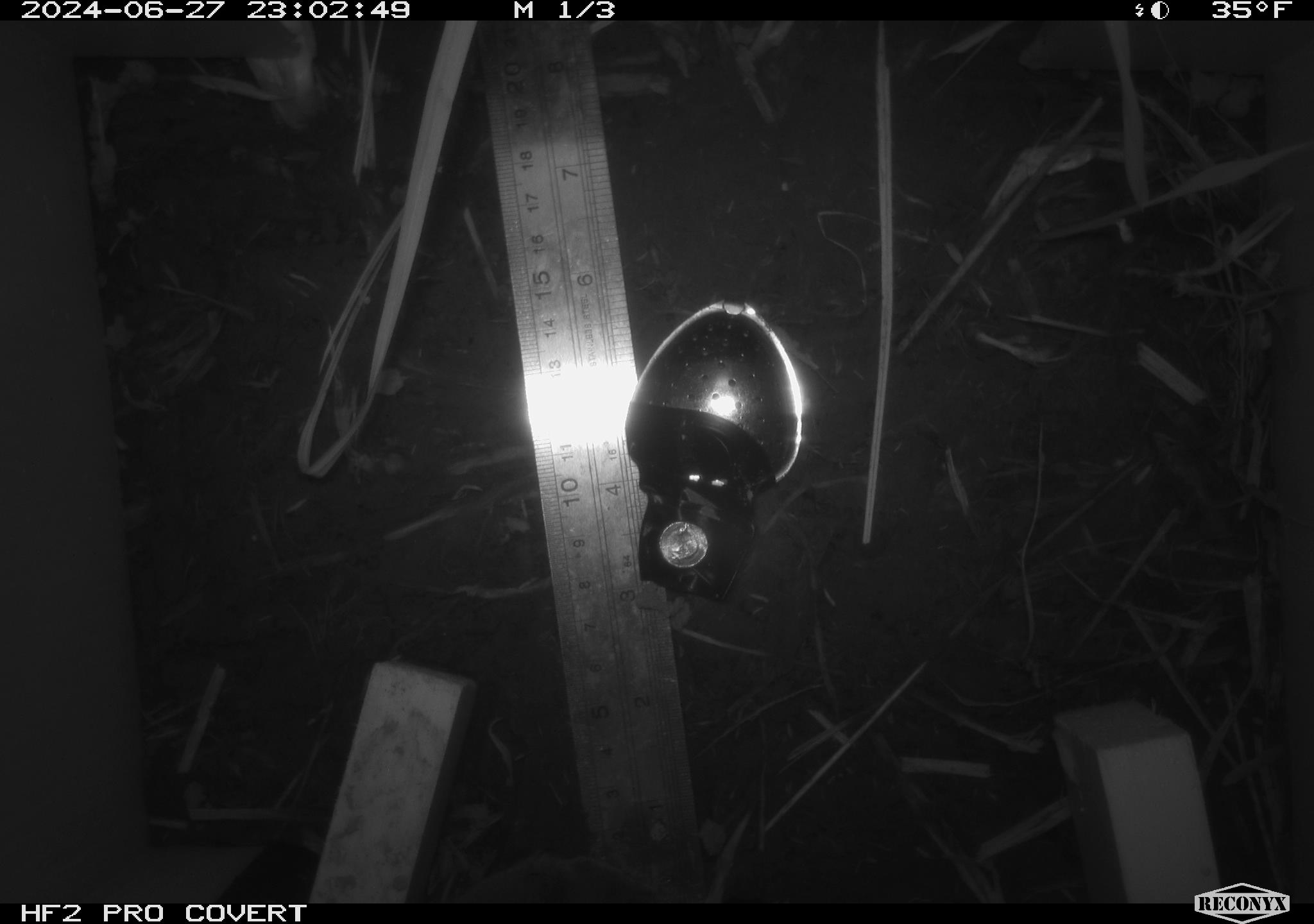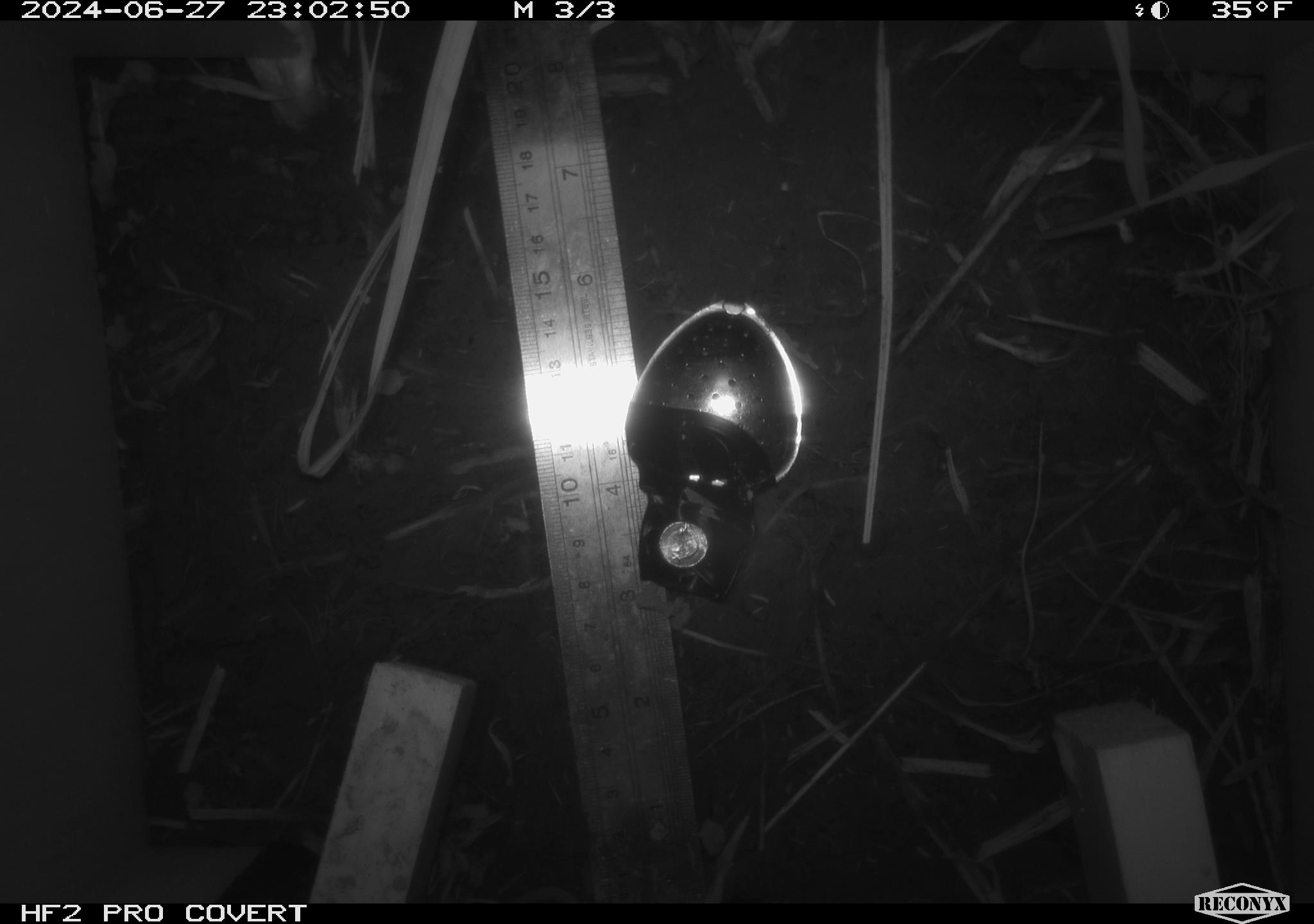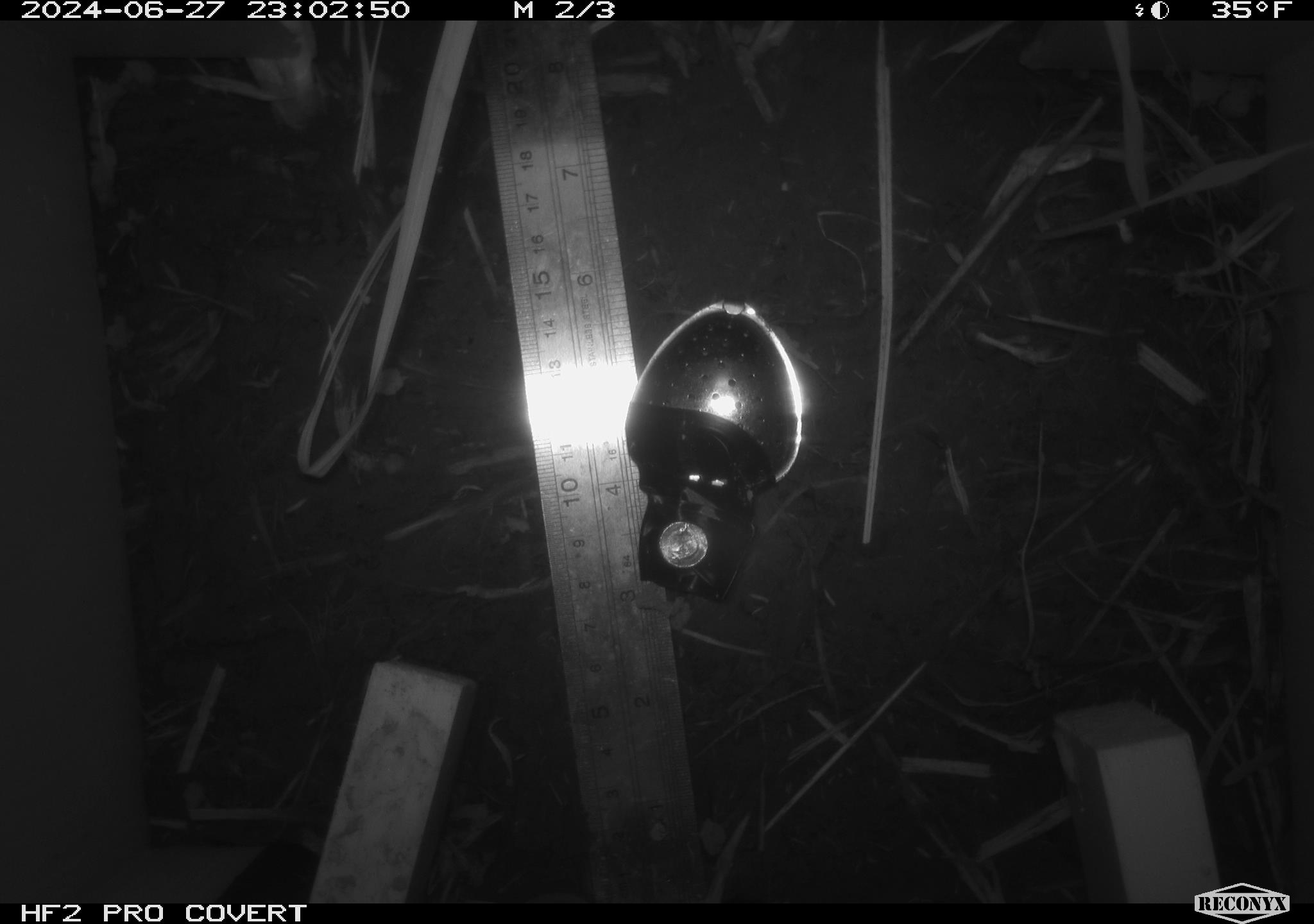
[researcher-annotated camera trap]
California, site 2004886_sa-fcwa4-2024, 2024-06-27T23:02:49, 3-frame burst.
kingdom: Animalia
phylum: Chordata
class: Mammalia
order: Eulipotyphla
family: Soricidae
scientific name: Soricidae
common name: shrews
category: soricidae family